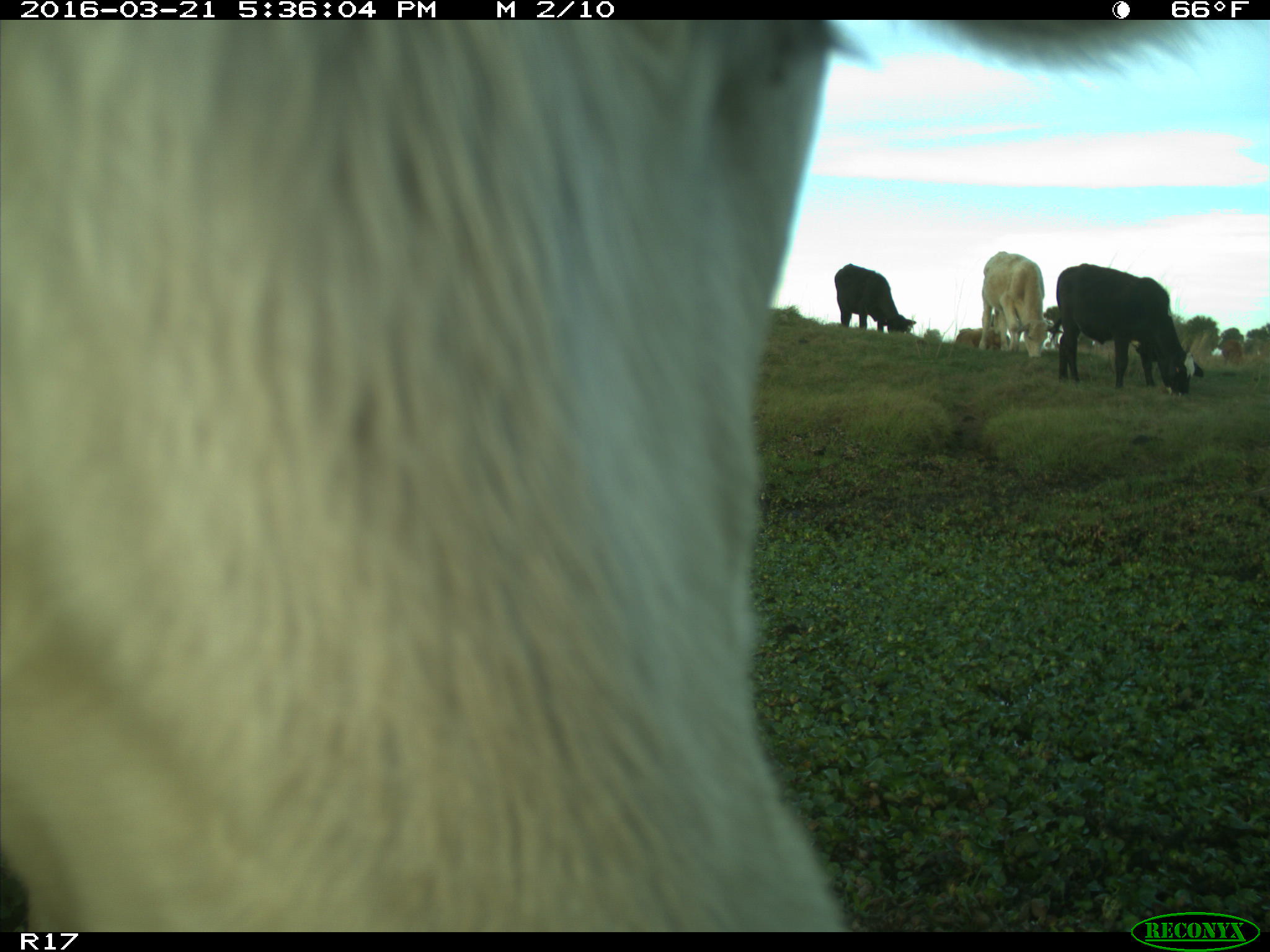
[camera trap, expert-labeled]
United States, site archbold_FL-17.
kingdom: Animalia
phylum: Chordata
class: Mammalia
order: Artiodactyla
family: Bovidae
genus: Bos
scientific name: Bos taurus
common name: domestic cow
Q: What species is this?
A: Bos taurus (domestic cow).